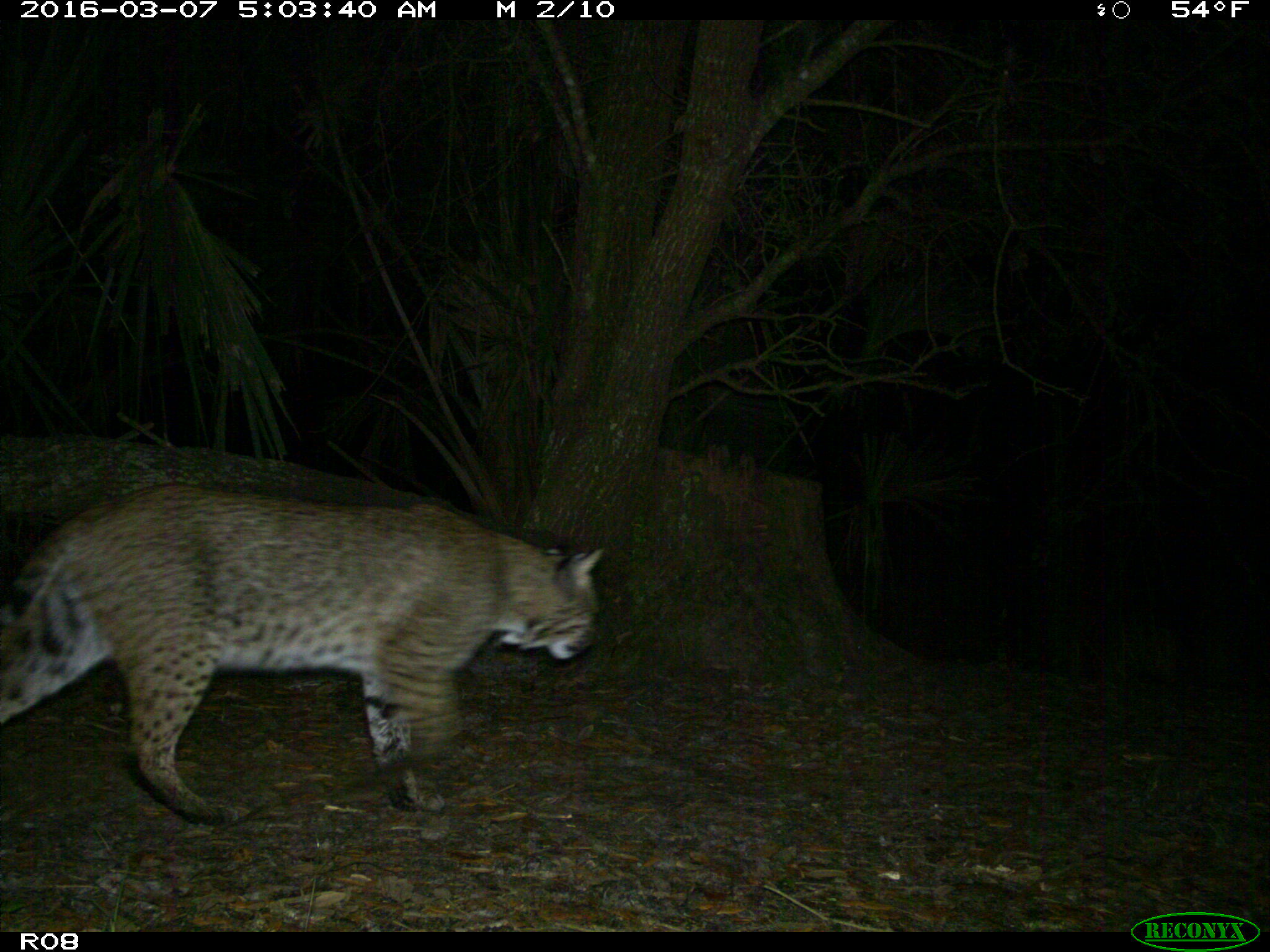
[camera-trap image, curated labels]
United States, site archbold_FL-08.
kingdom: Animalia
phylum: Chordata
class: Mammalia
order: Carnivora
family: Felidae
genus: Lynx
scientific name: Lynx rufus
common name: bobcat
Lynx rufus (bobcat).